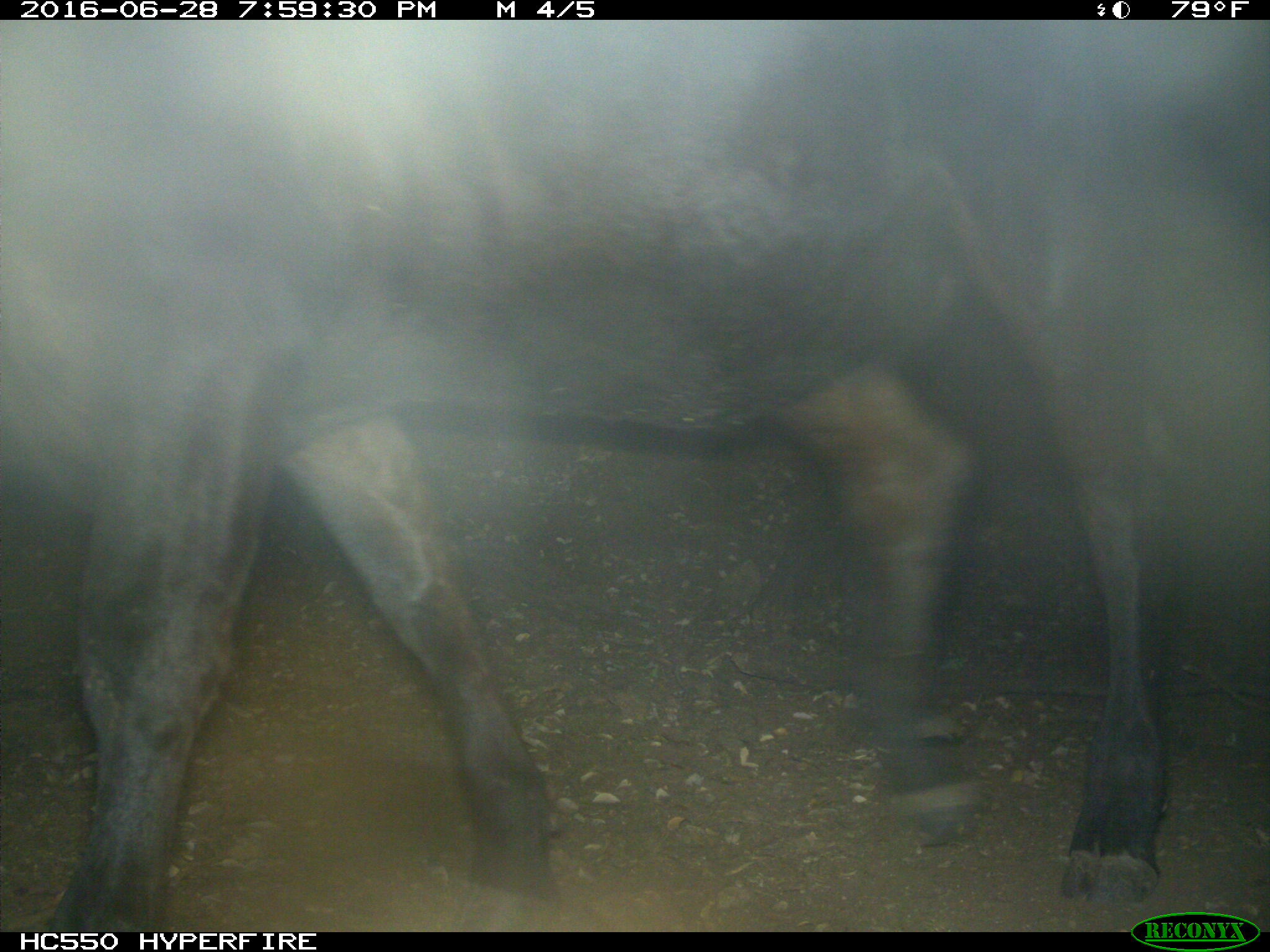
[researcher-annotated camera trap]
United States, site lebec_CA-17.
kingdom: Animalia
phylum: Chordata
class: Mammalia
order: Artiodactyla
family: Bovidae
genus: Bos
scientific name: Bos taurus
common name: domestic cow